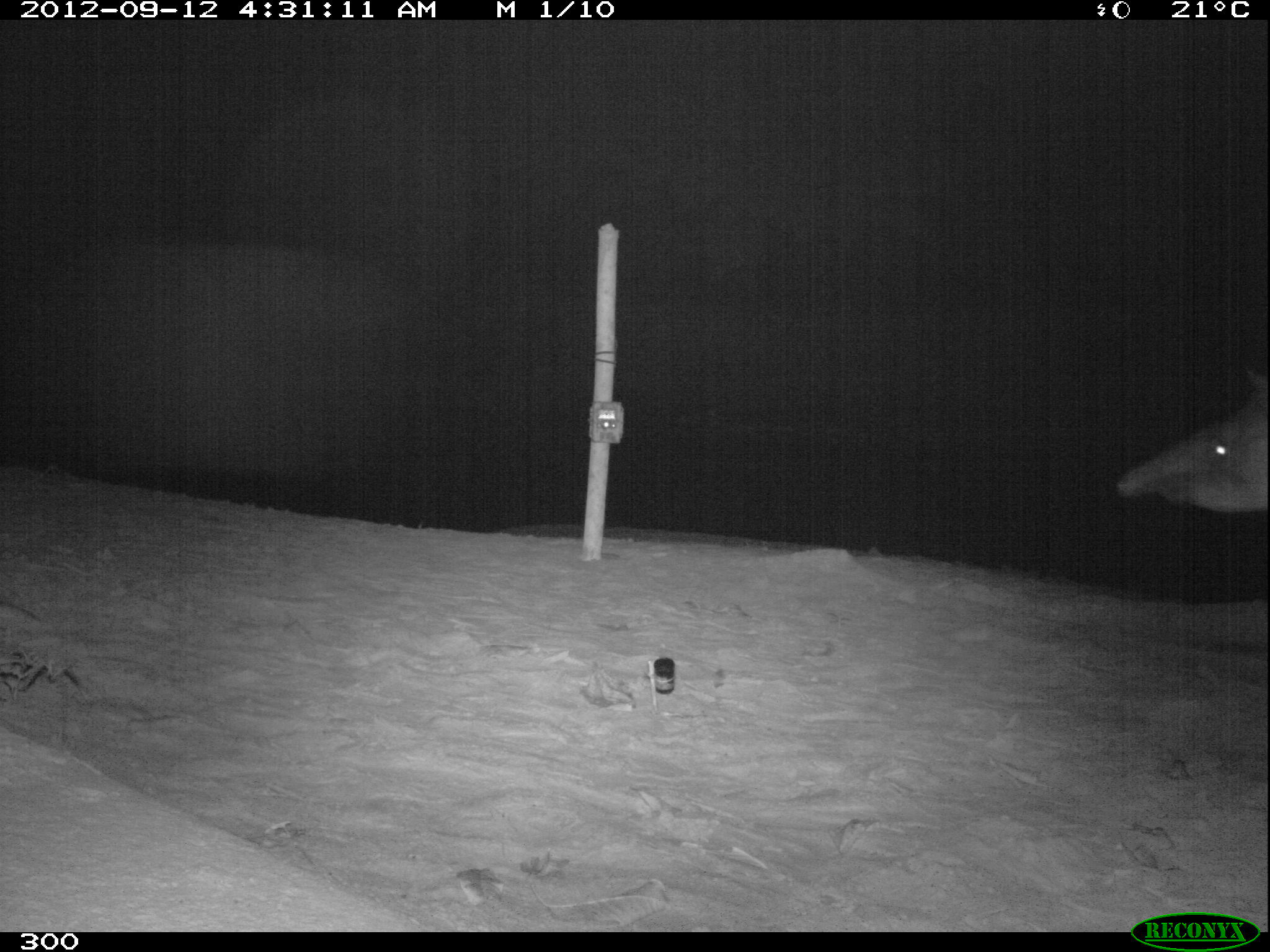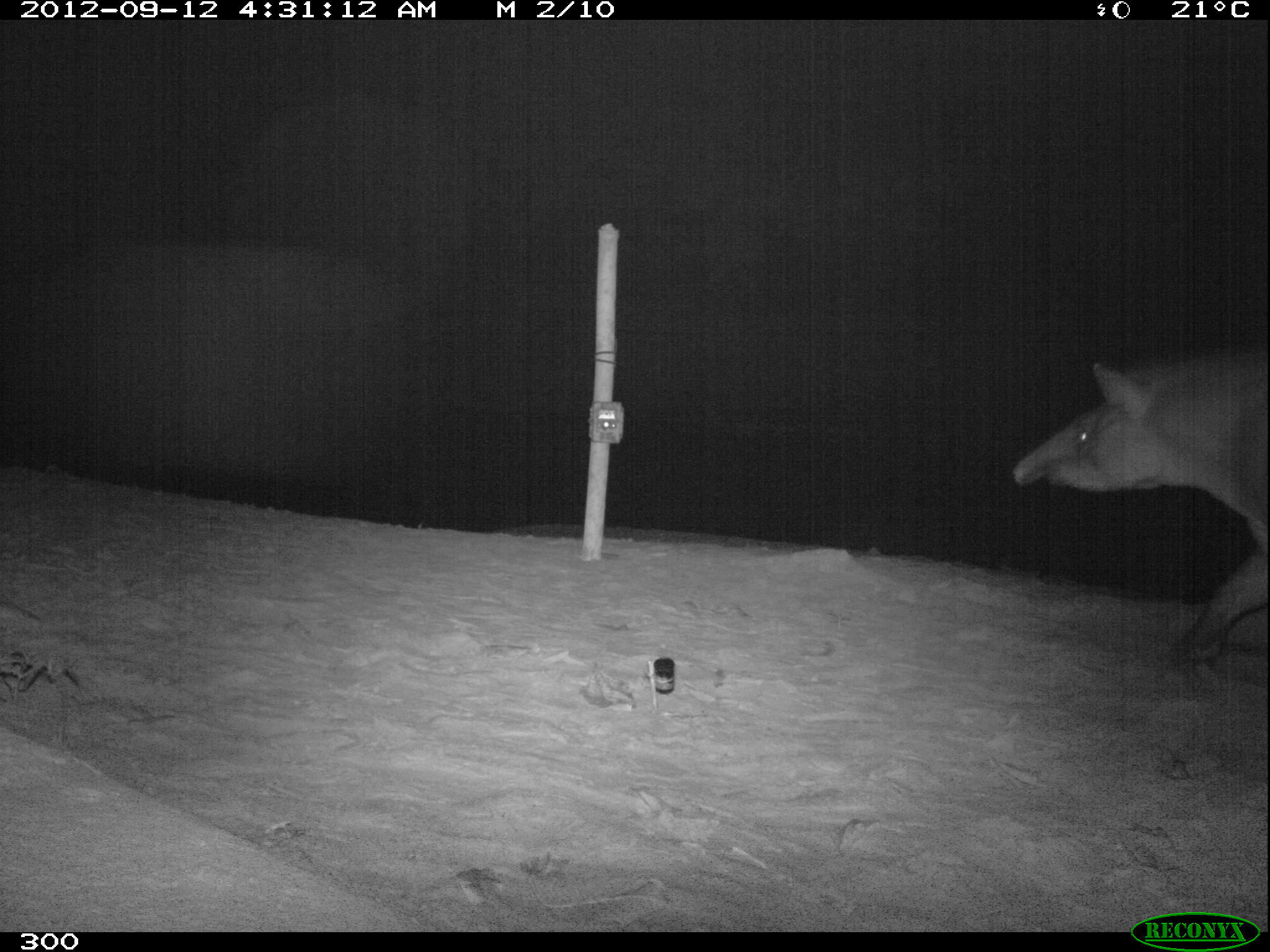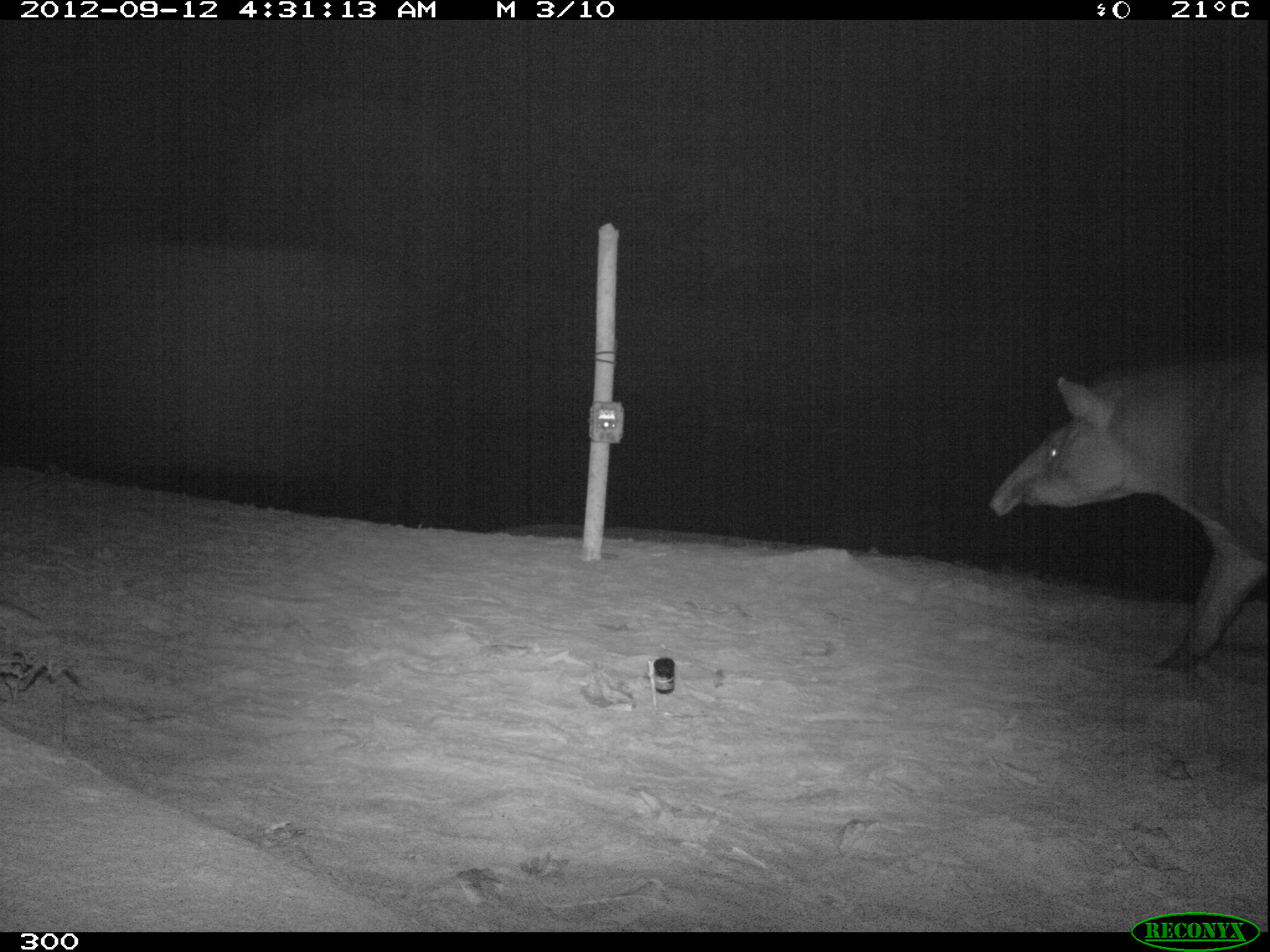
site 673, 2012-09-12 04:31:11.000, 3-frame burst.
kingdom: Animalia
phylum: Chordata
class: Mammalia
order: Perissodactyla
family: Tapiridae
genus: Tapirus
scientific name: Tapirus terrestris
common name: south american tapir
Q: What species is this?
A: Tapirus terrestris (south american tapir).